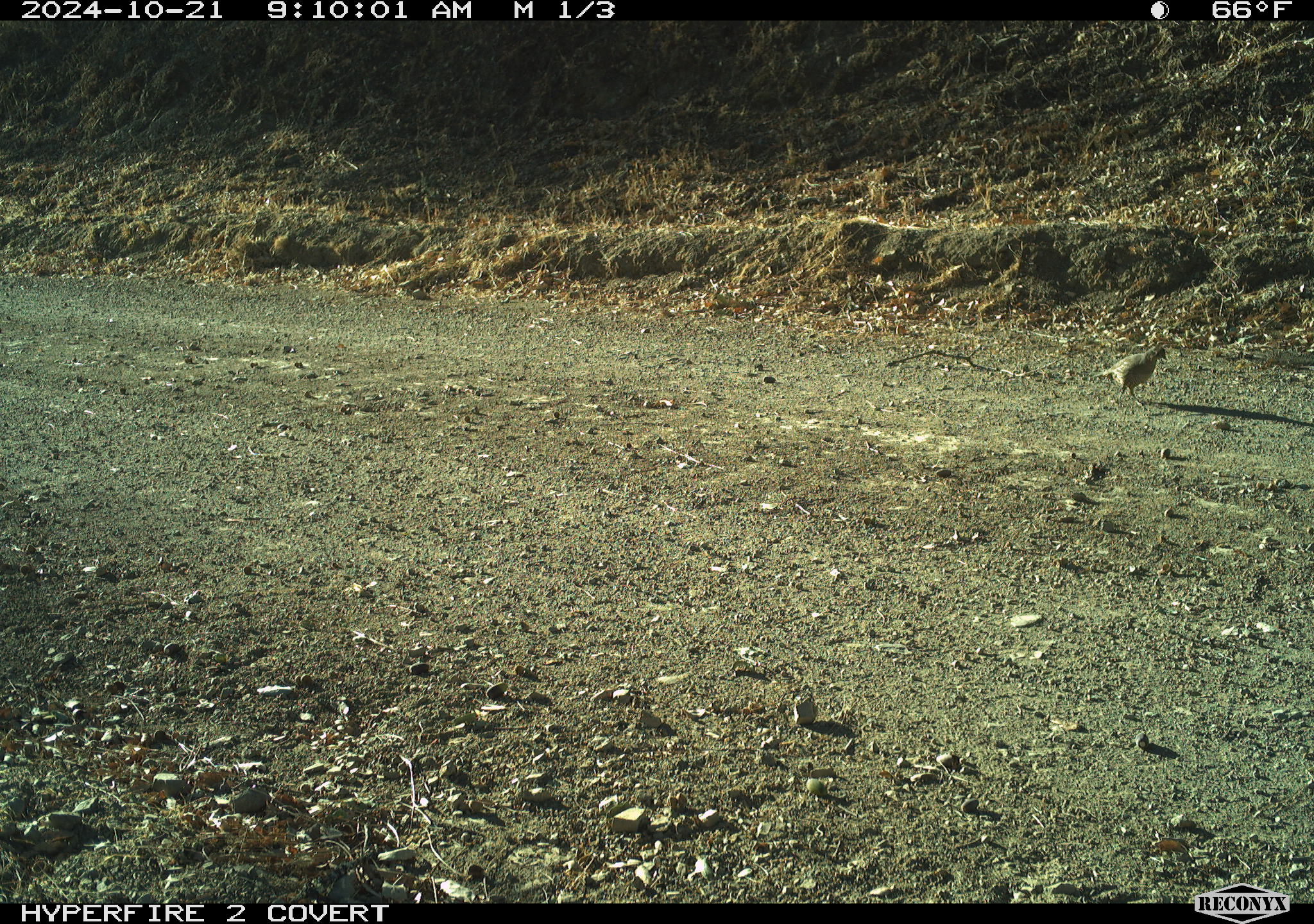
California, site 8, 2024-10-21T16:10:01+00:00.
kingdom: Animalia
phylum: Chordata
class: Aves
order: Galliformes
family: Odontophoridae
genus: Callipepla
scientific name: Callipepla californica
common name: california quail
California quail (Callipepla californica).